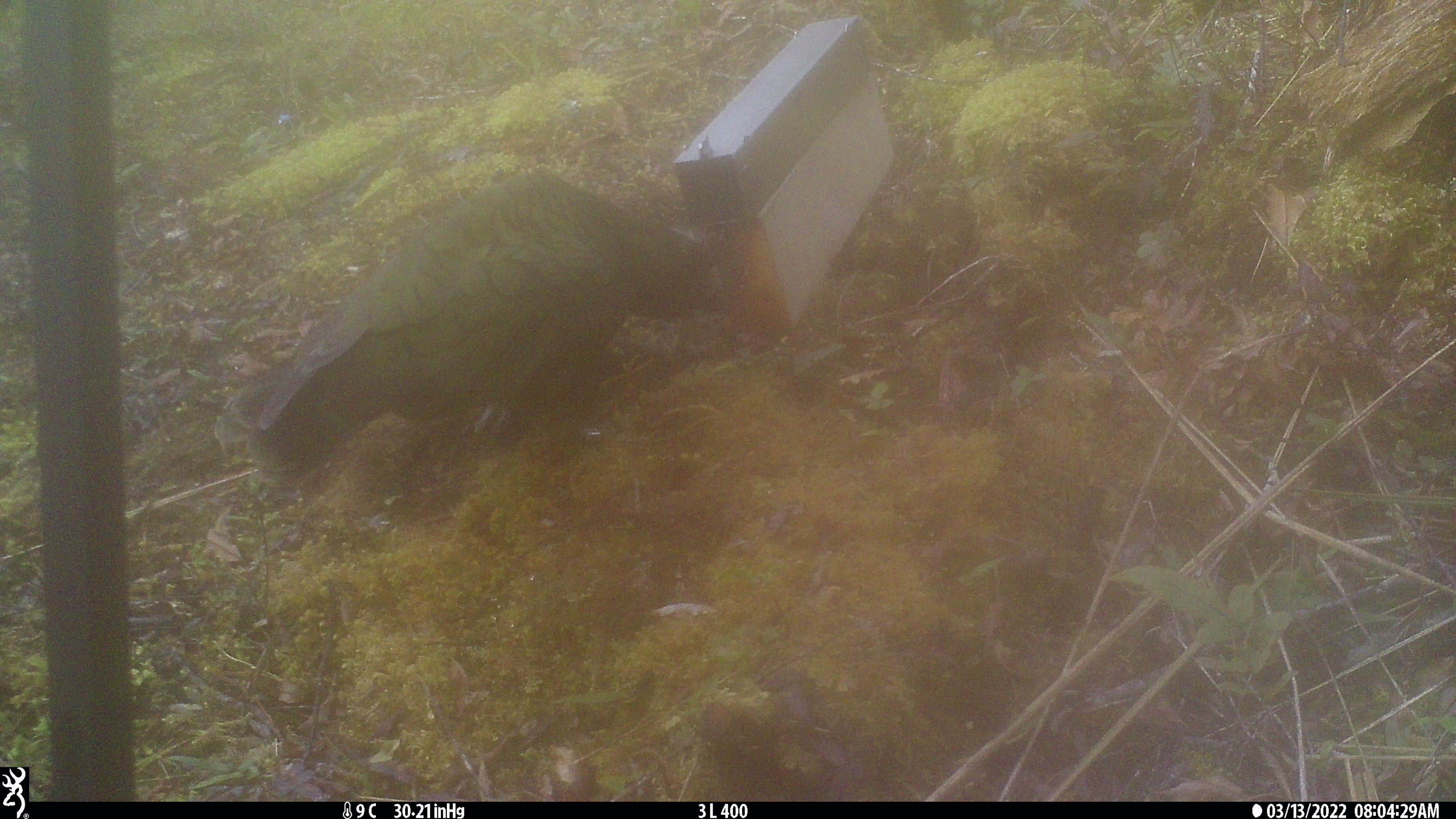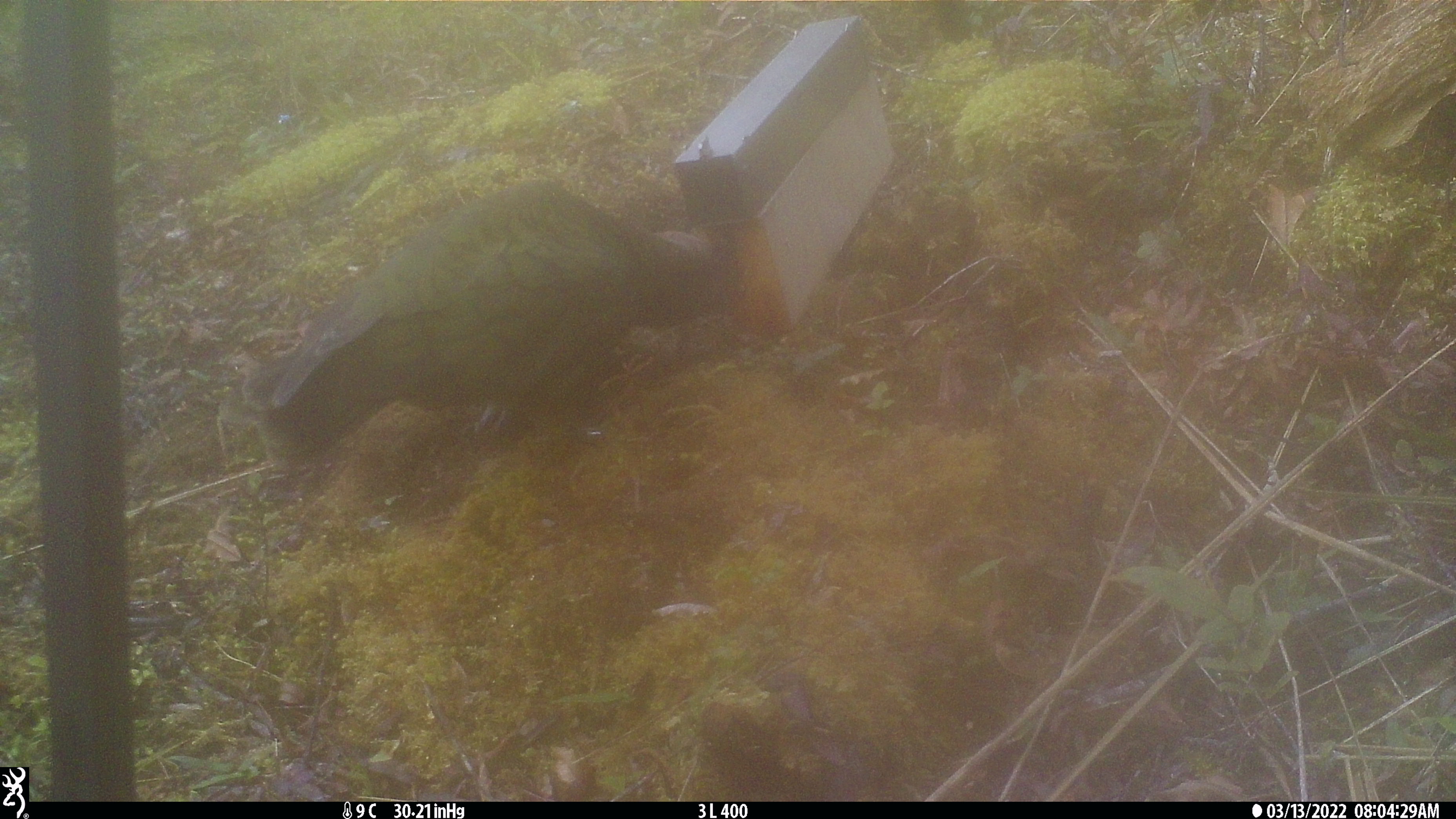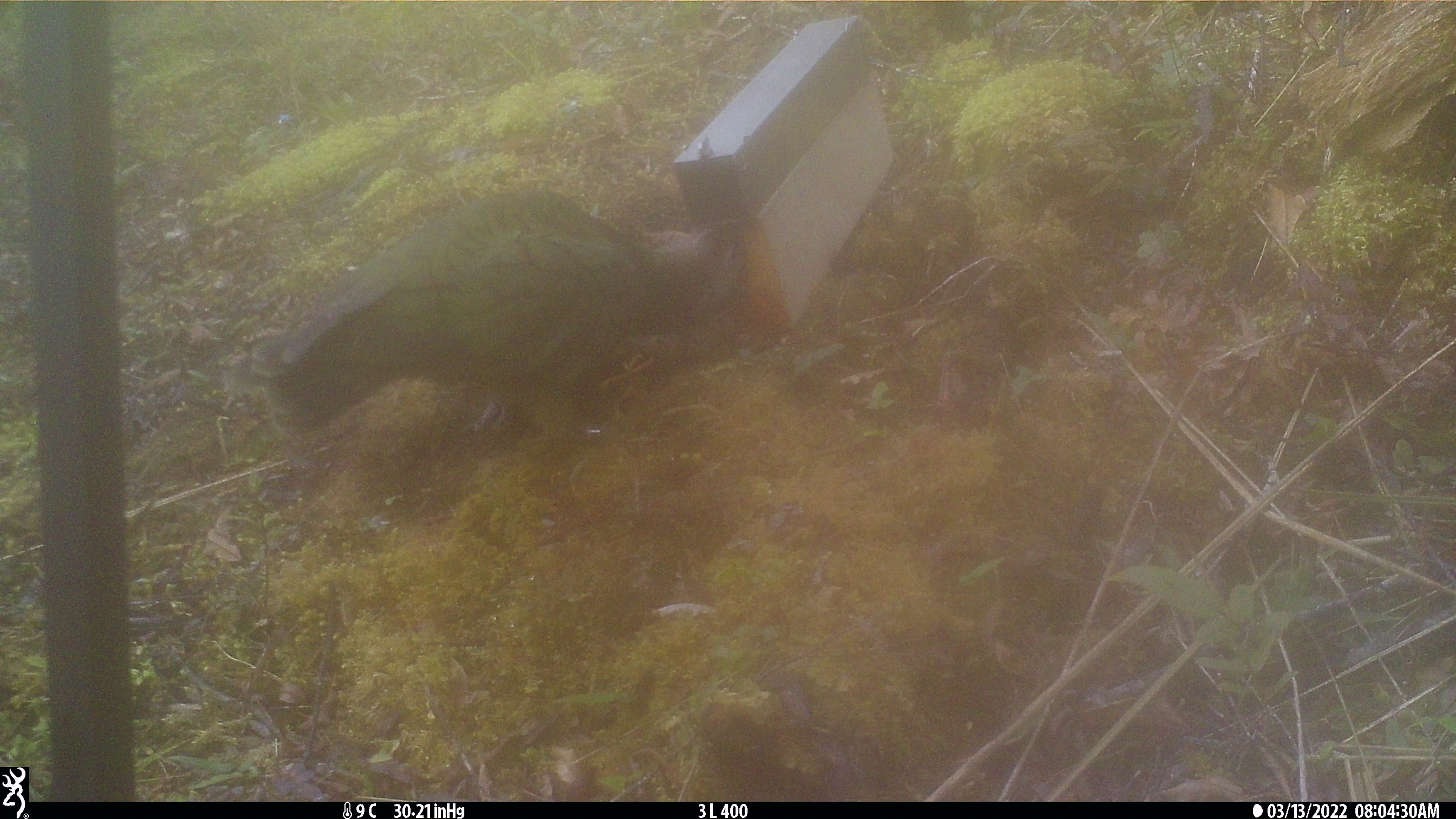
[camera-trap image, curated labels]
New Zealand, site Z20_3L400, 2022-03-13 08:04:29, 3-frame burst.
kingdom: Animalia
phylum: Chordata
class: Aves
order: Psittaciformes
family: Strigopidae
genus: Nestor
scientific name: Nestor notabilis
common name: kea